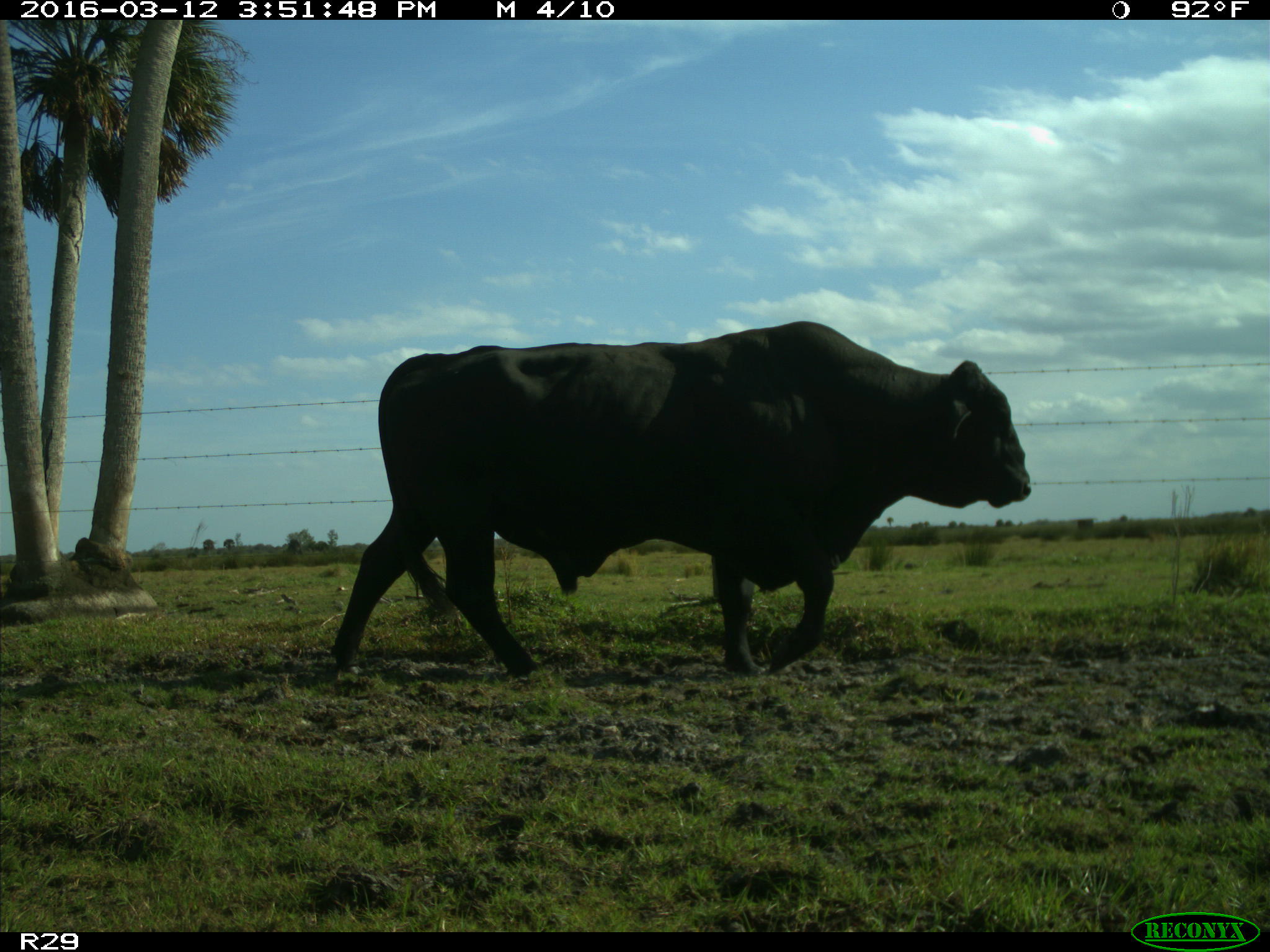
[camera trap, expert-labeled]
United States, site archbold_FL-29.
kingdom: Animalia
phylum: Chordata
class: Mammalia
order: Artiodactyla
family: Bovidae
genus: Bos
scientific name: Bos taurus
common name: domestic cow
Bos taurus (domestic cow).